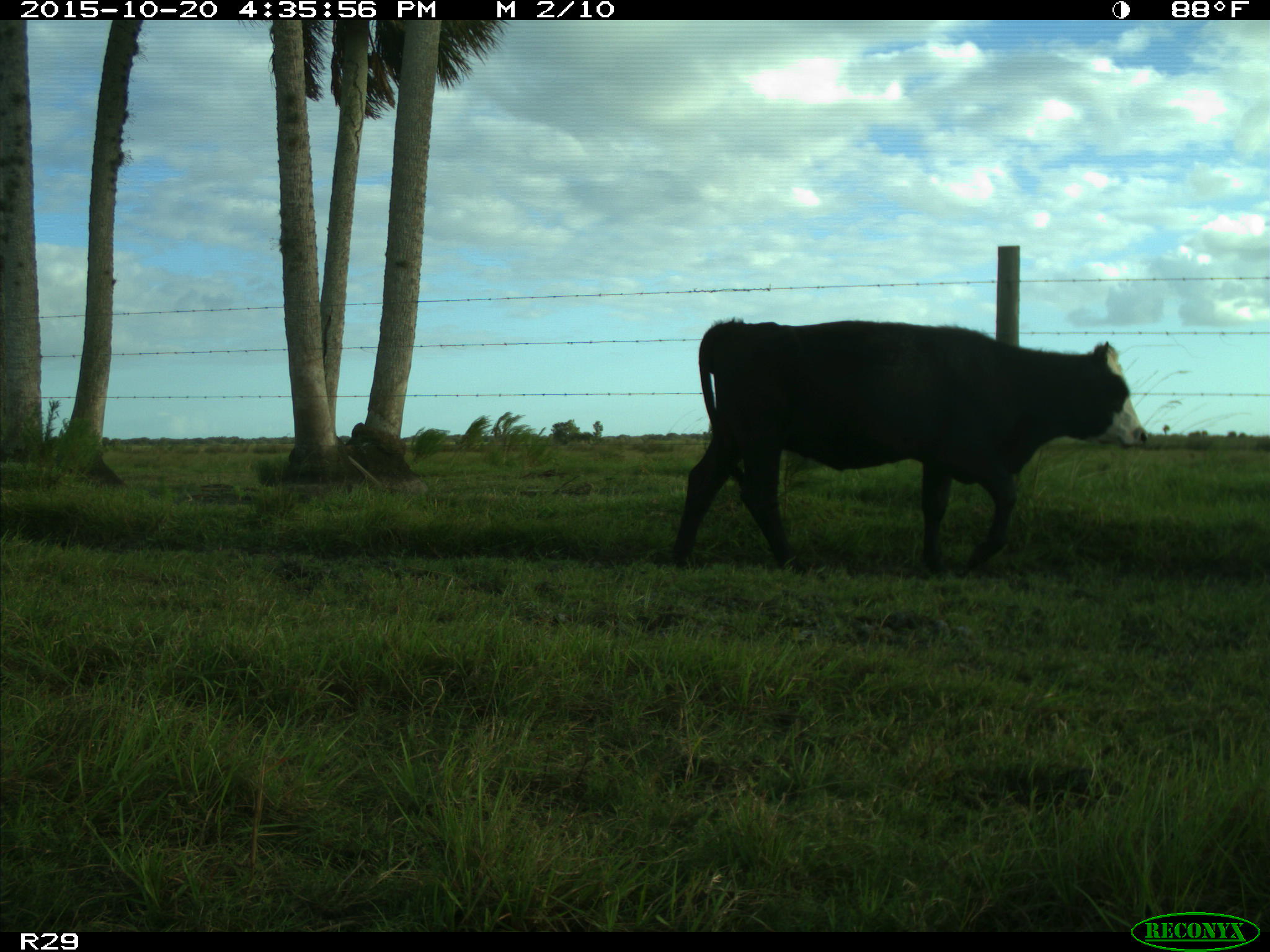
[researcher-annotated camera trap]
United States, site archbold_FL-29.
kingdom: Animalia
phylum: Chordata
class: Mammalia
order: Artiodactyla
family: Bovidae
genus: Bos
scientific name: Bos taurus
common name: domestic cow